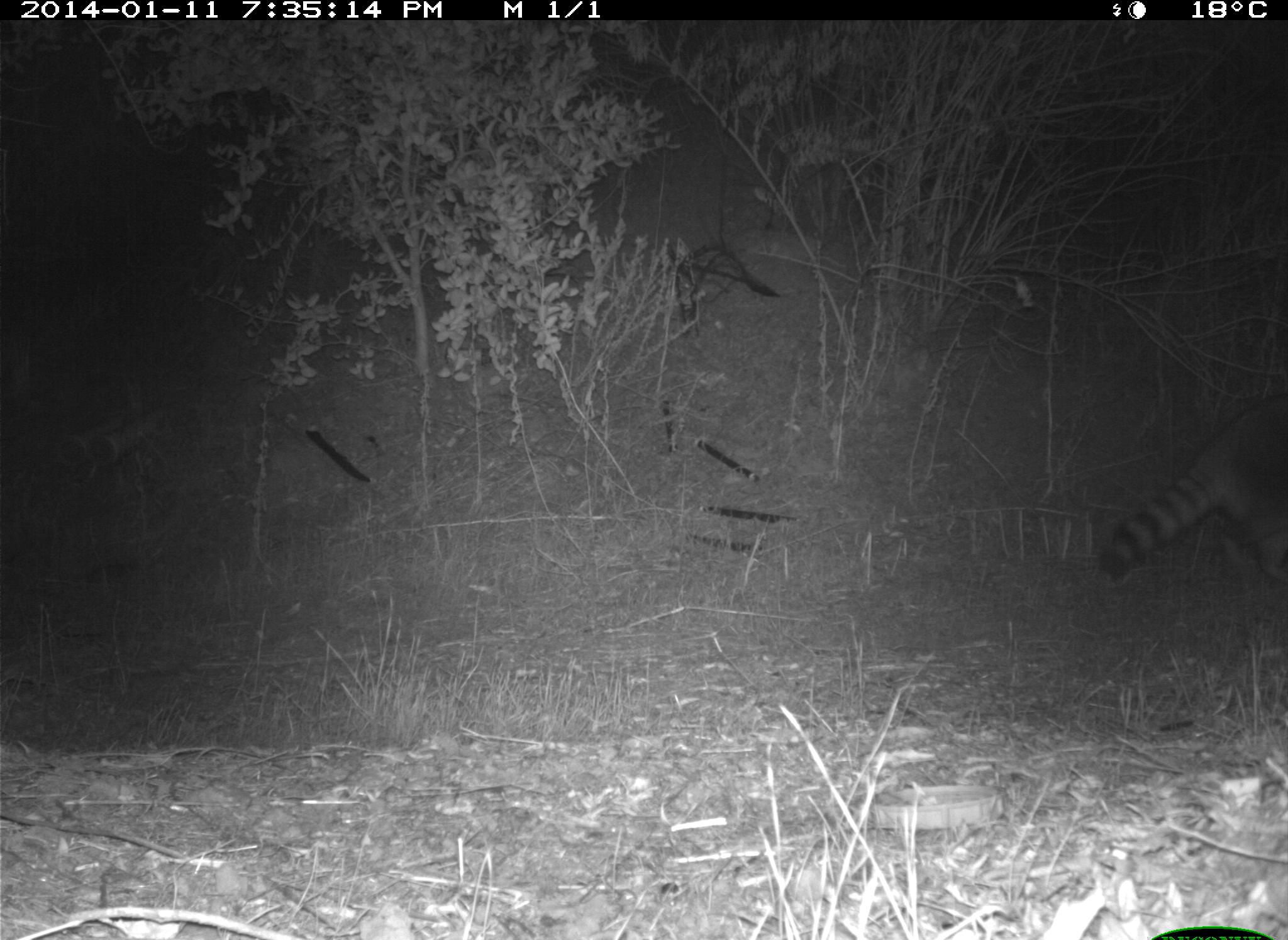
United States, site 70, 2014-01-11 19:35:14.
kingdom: Animalia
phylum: Chordata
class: Mammalia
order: Carnivora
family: Procyonidae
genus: Procyon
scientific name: Procyon lotor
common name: raccoon